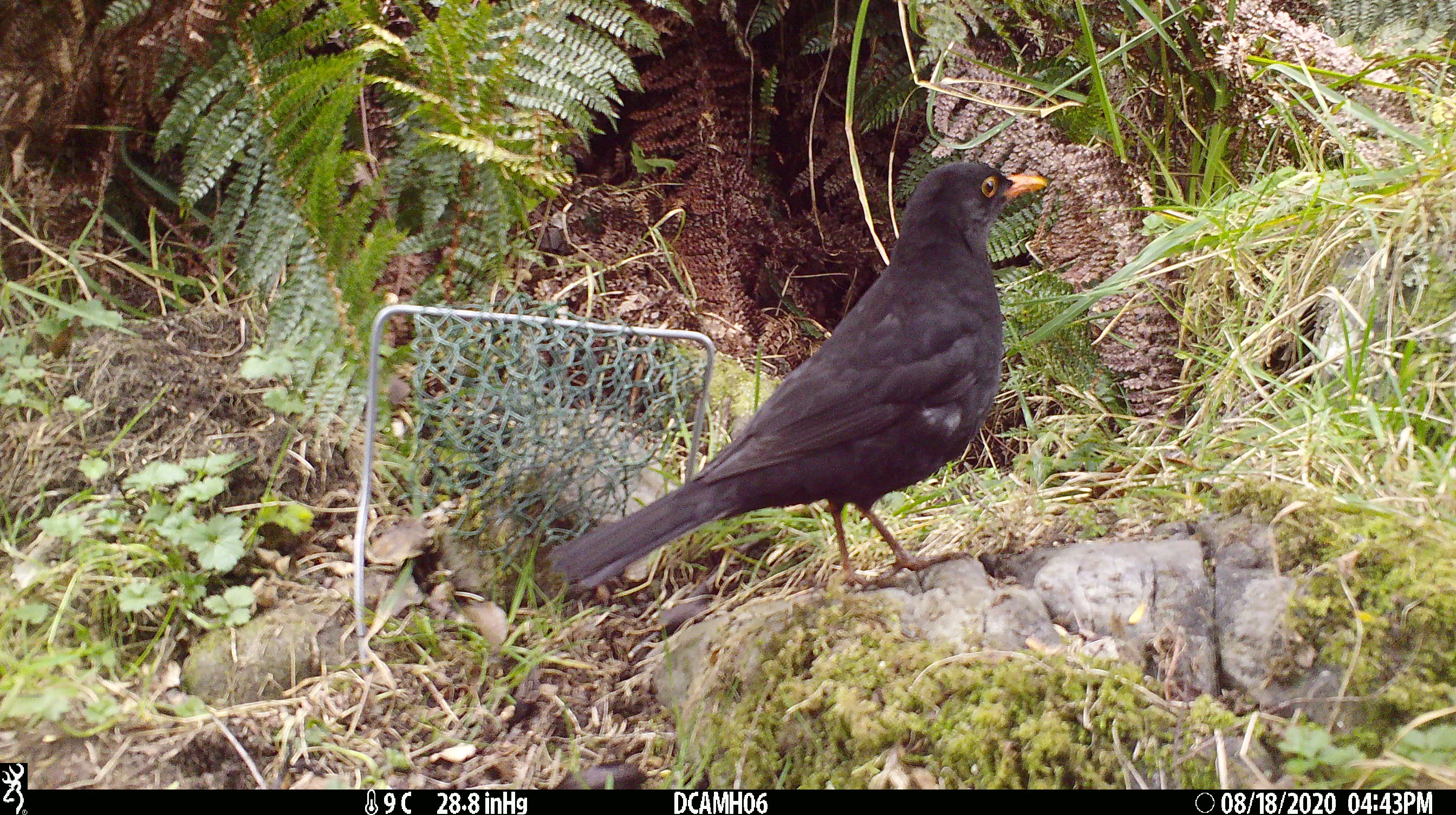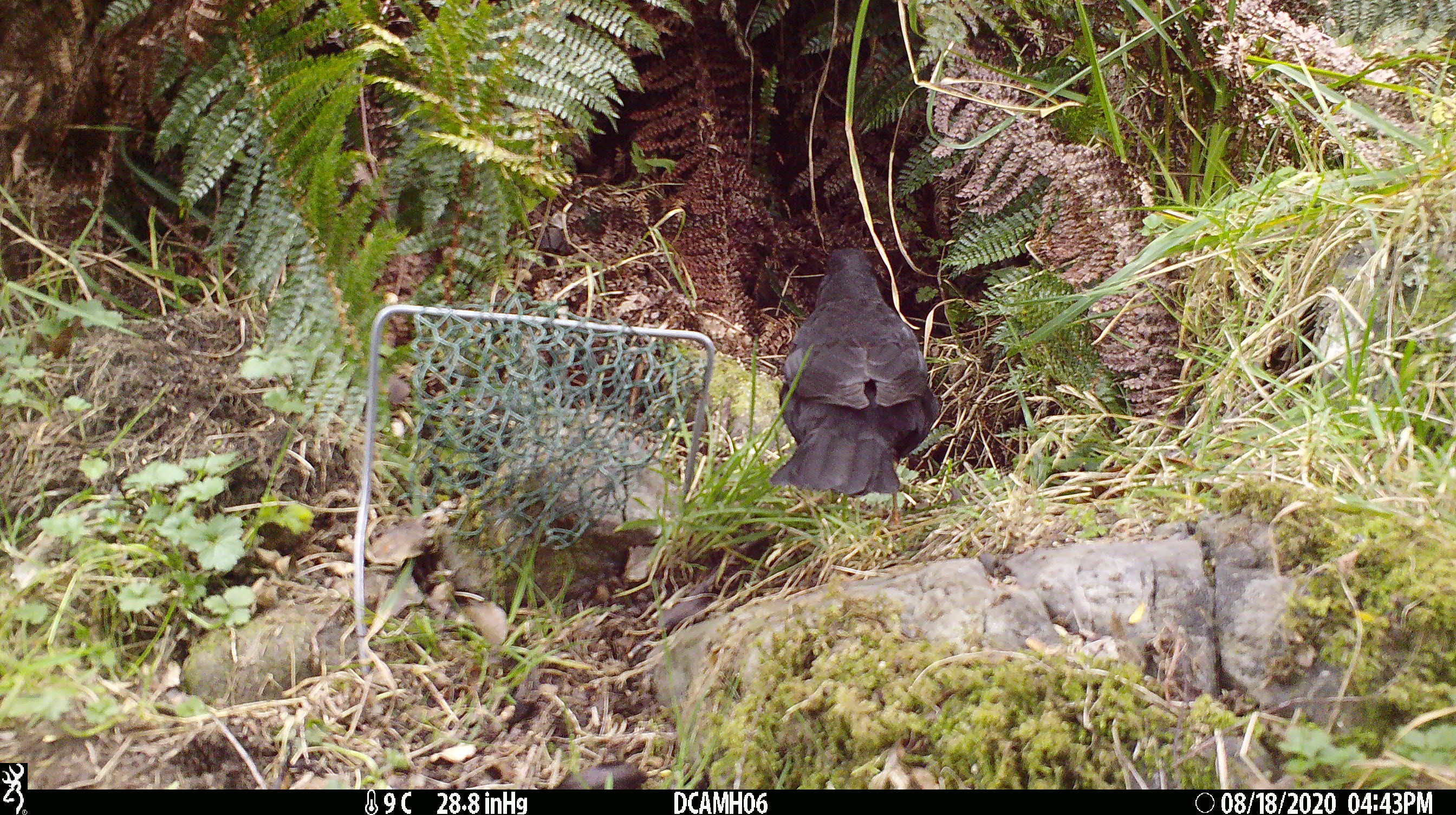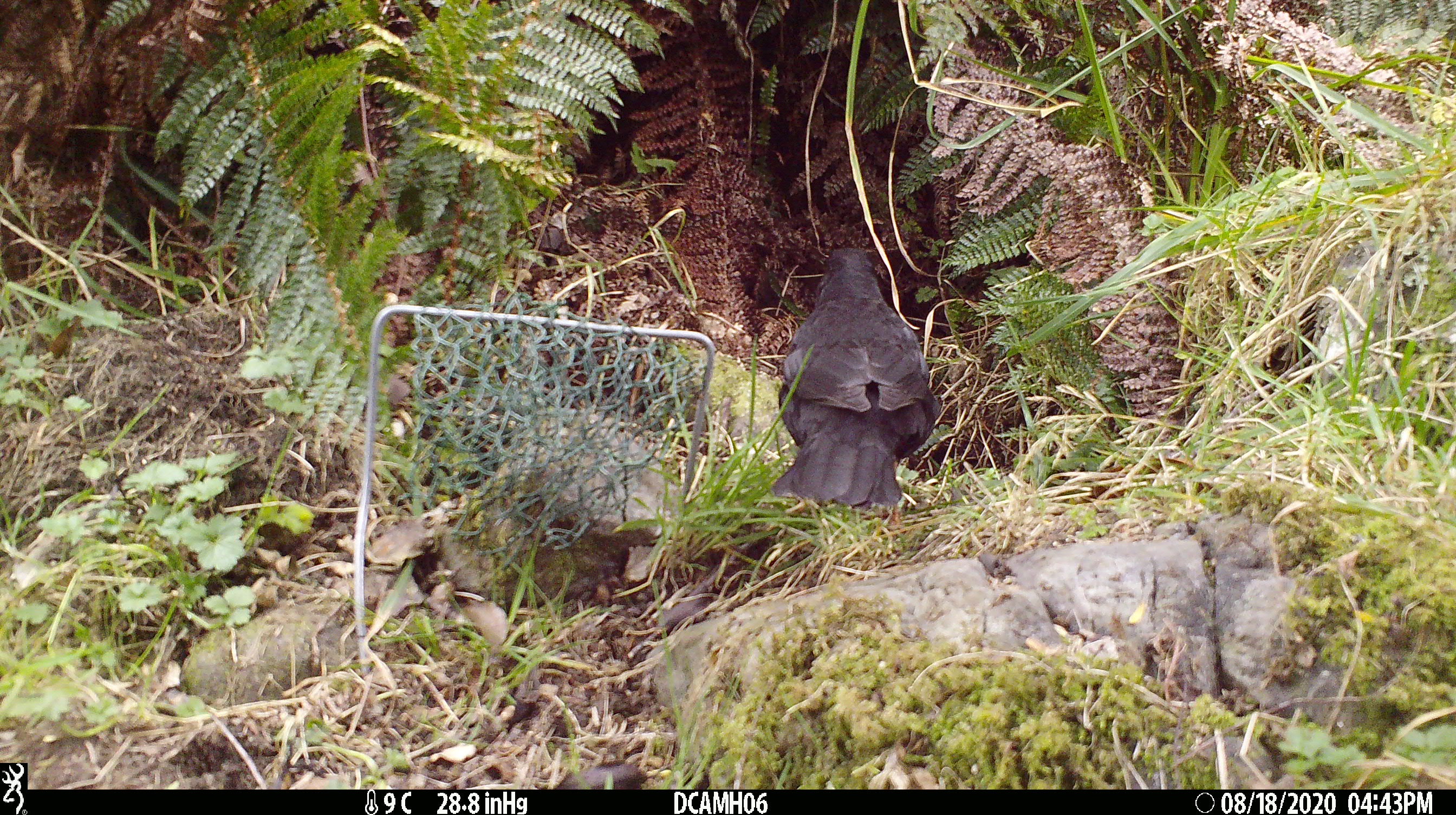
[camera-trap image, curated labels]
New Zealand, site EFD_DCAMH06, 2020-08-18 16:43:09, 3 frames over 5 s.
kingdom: Animalia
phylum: Chordata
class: Aves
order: Passeriformes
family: Turdidae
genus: Turdus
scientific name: Turdus merula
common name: eurasian blackbird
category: blackbird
Blackbird (eurasian blackbird) (Turdus merula).